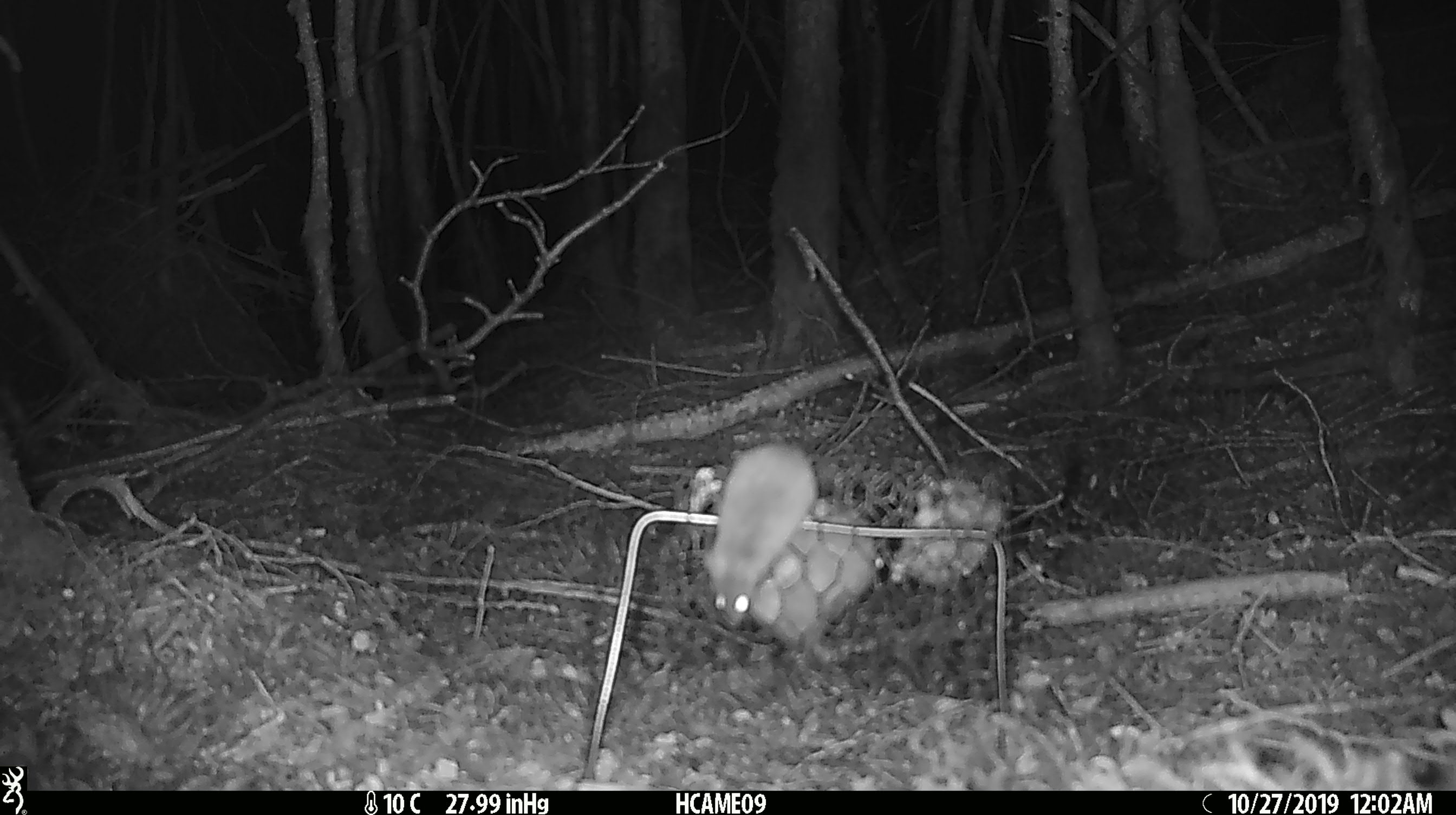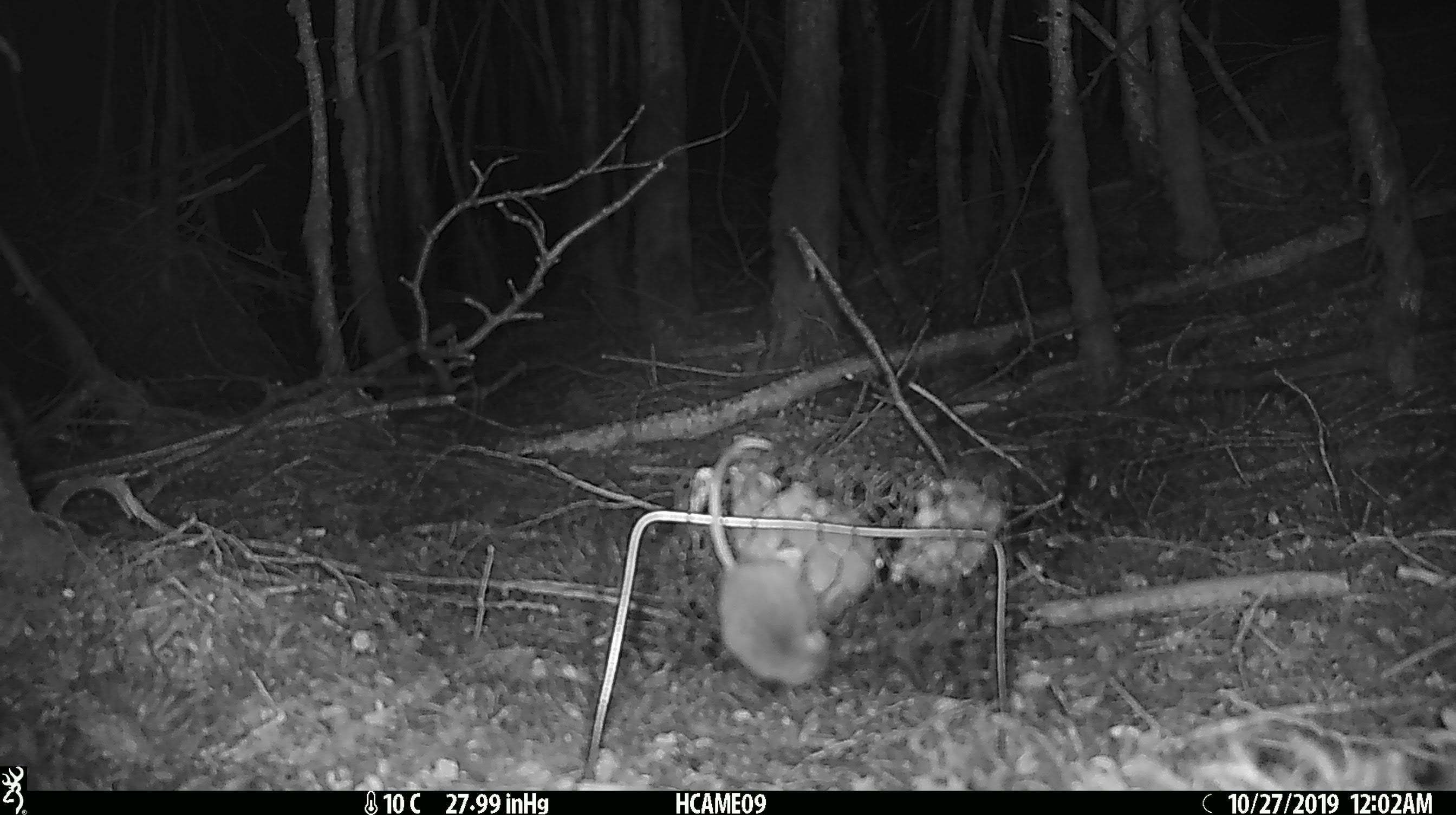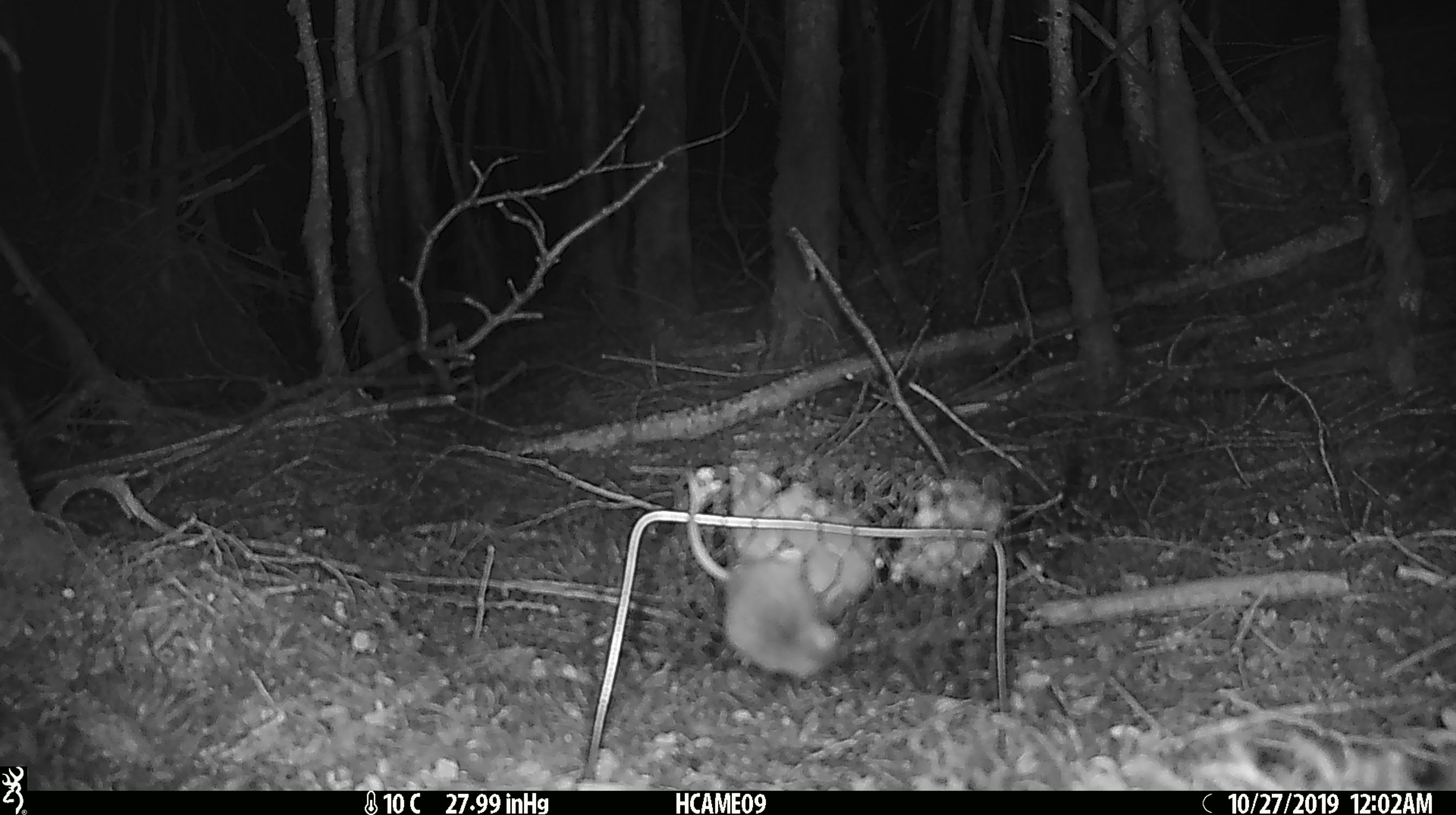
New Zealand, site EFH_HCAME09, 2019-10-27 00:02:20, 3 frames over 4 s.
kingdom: Animalia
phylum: Chordata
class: Mammalia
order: Rodentia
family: Muridae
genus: Mus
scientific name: Mus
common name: mouse